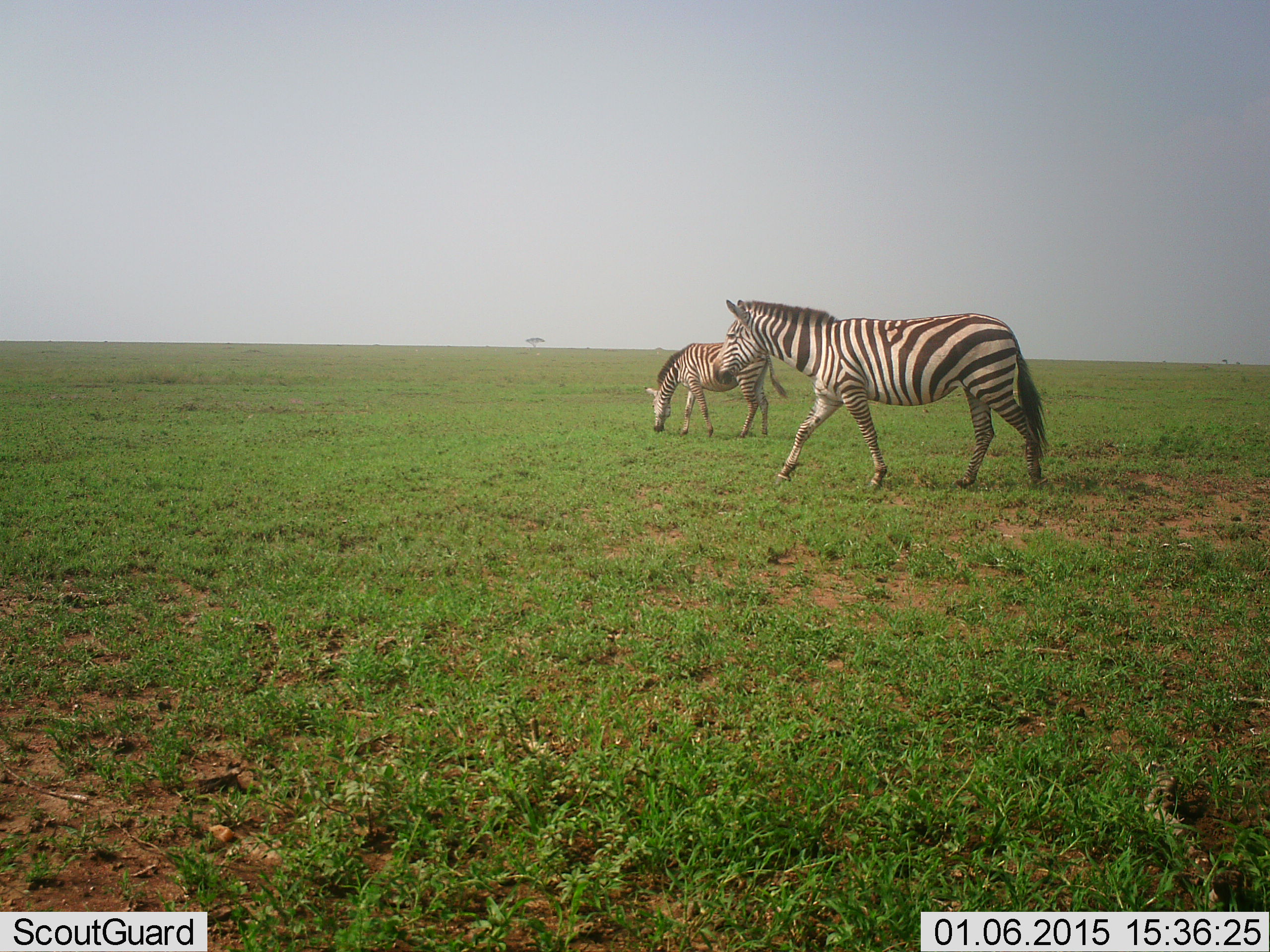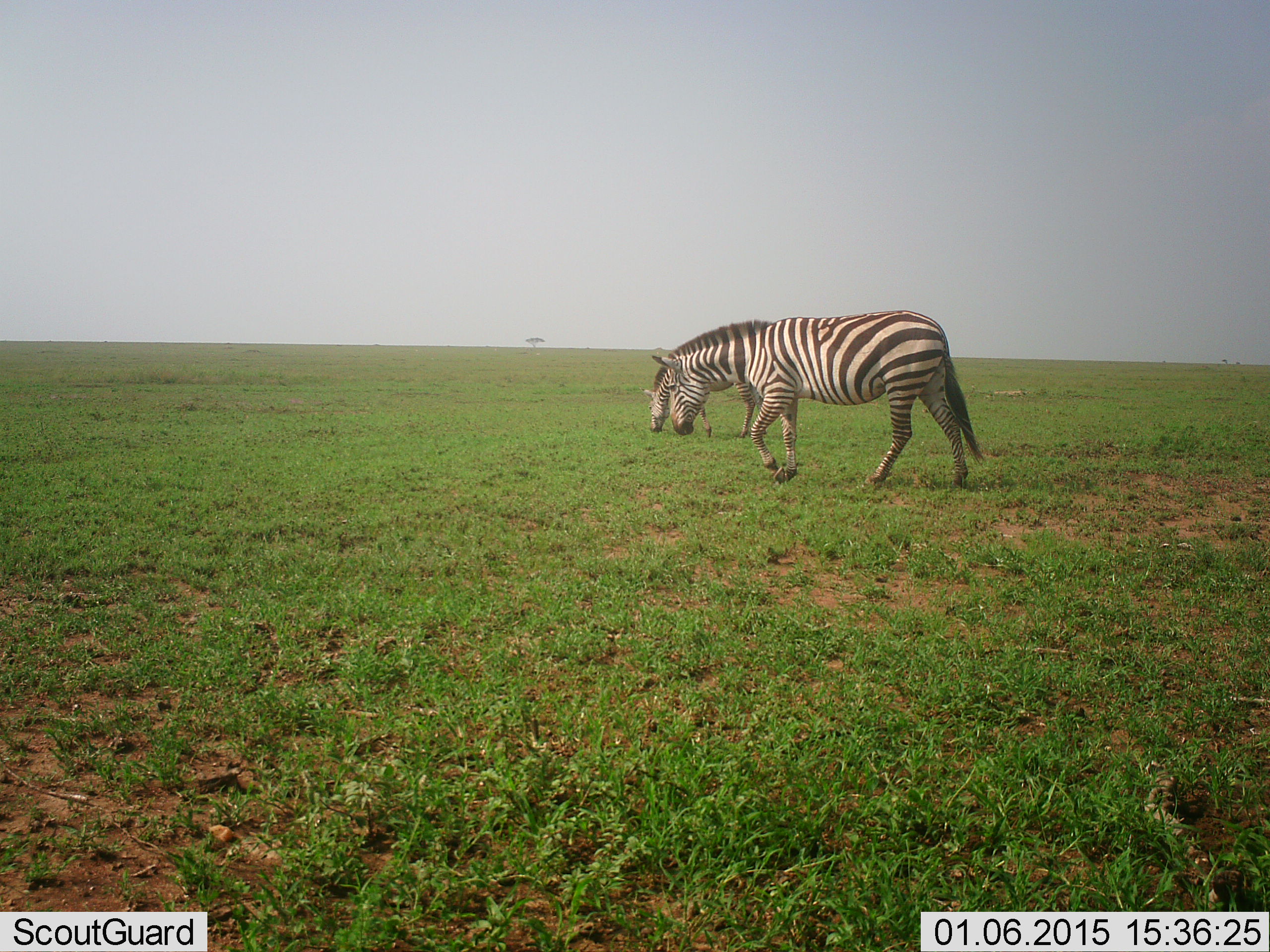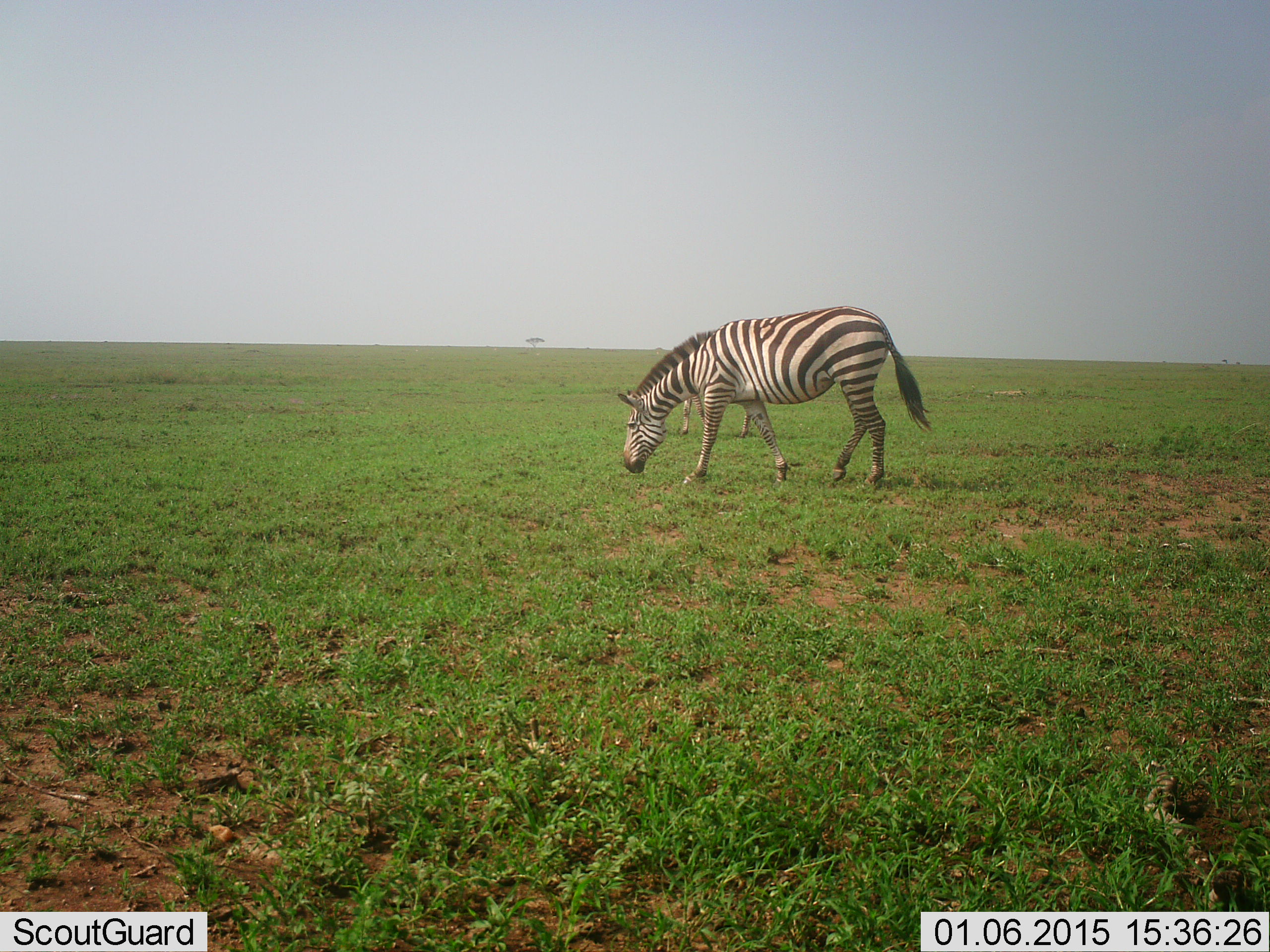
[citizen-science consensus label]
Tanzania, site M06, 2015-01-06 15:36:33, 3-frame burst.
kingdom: Animalia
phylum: Chordata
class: Mammalia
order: Perissodactyla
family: Equidae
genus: Equus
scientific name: Equus quagga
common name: plains zebra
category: zebra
Zebra (plains zebra) (Equus quagga), count 2. Behavior (volunteer vote fractions): standing 10%, resting 0%, moving 50%, interacting 0%. Young present (vote fraction): 0%. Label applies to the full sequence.